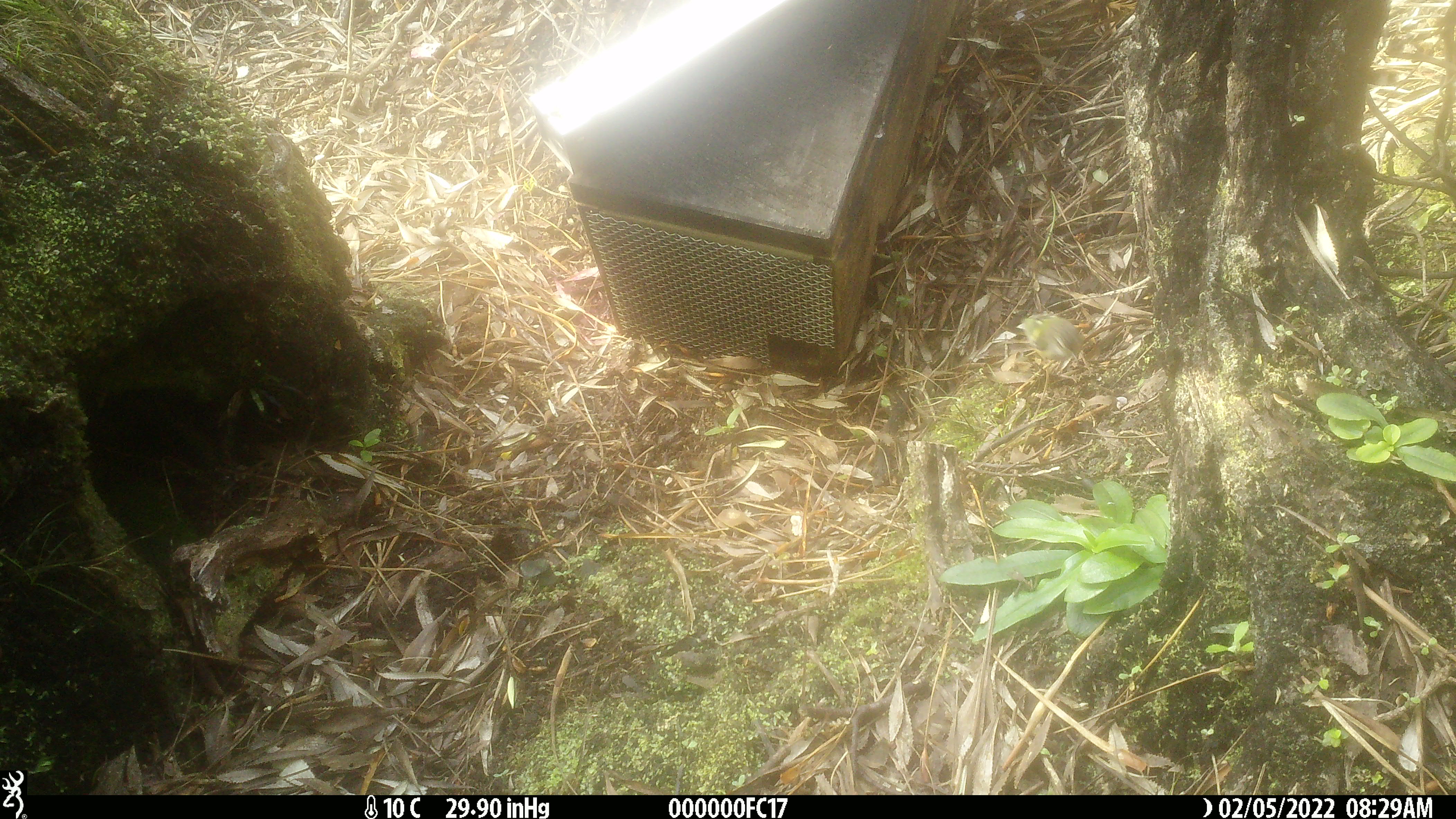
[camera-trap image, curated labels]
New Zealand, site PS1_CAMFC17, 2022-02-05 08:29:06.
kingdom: Animalia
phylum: Chordata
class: Aves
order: Passeriformes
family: Acanthisittidae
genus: Acanthisitta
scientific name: Acanthisitta chloris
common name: rifleman